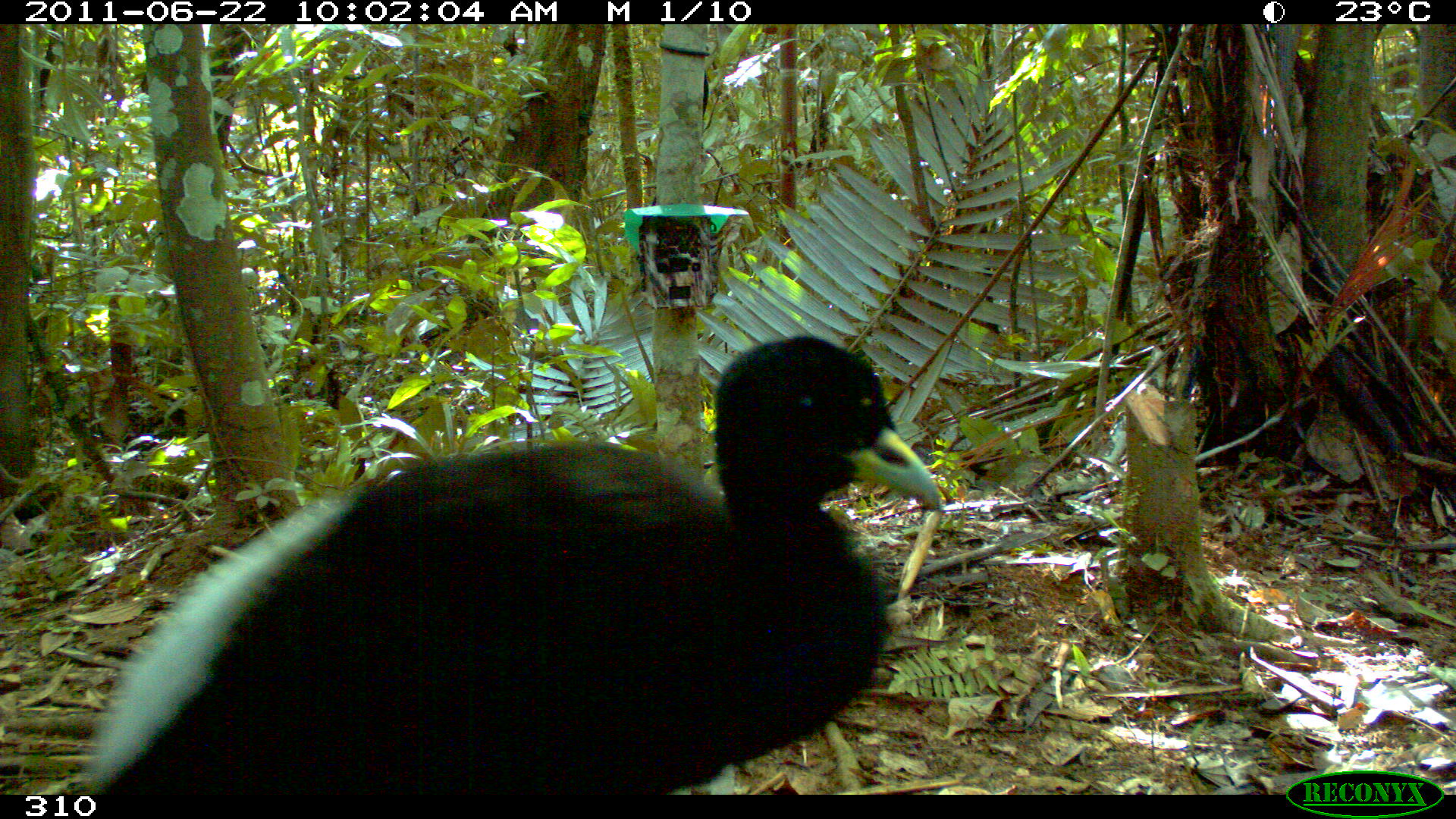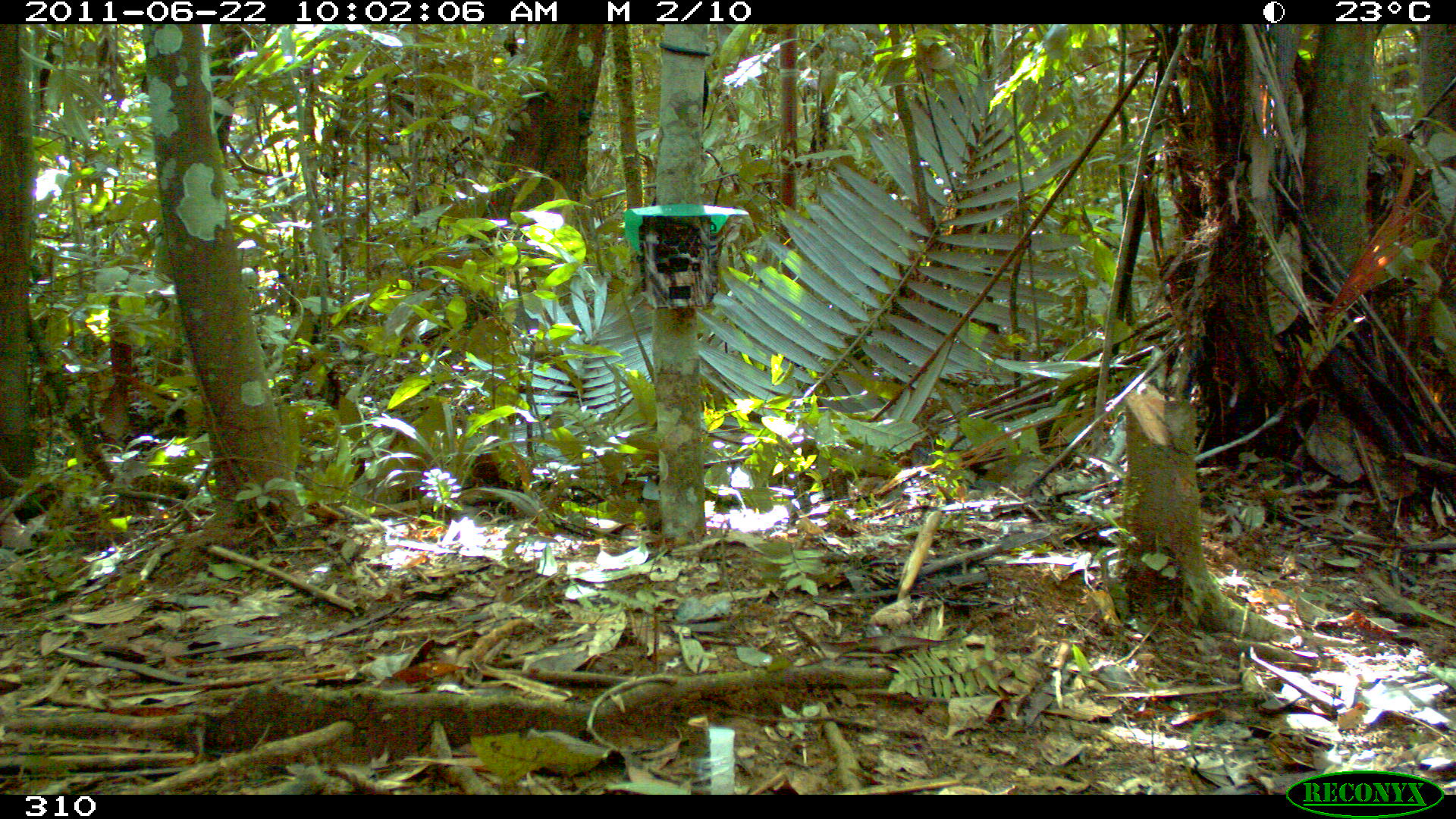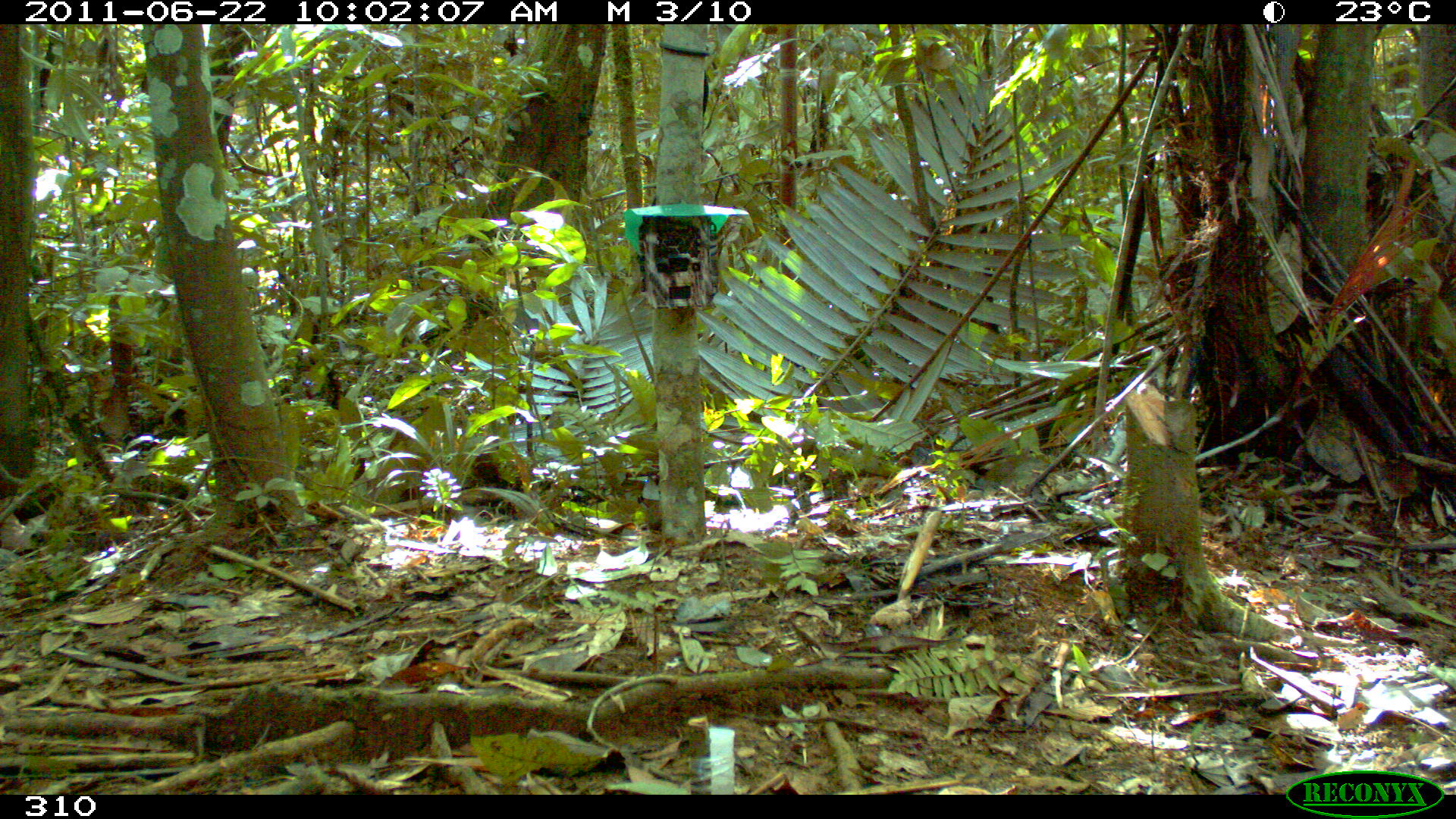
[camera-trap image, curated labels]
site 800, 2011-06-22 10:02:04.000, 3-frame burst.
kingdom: Animalia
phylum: Chordata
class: Aves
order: Gruiformes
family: Psophiidae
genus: Psophia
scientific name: Psophia leucoptera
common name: pale-winged trumpeter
Psophia leucoptera (pale-winged trumpeter).